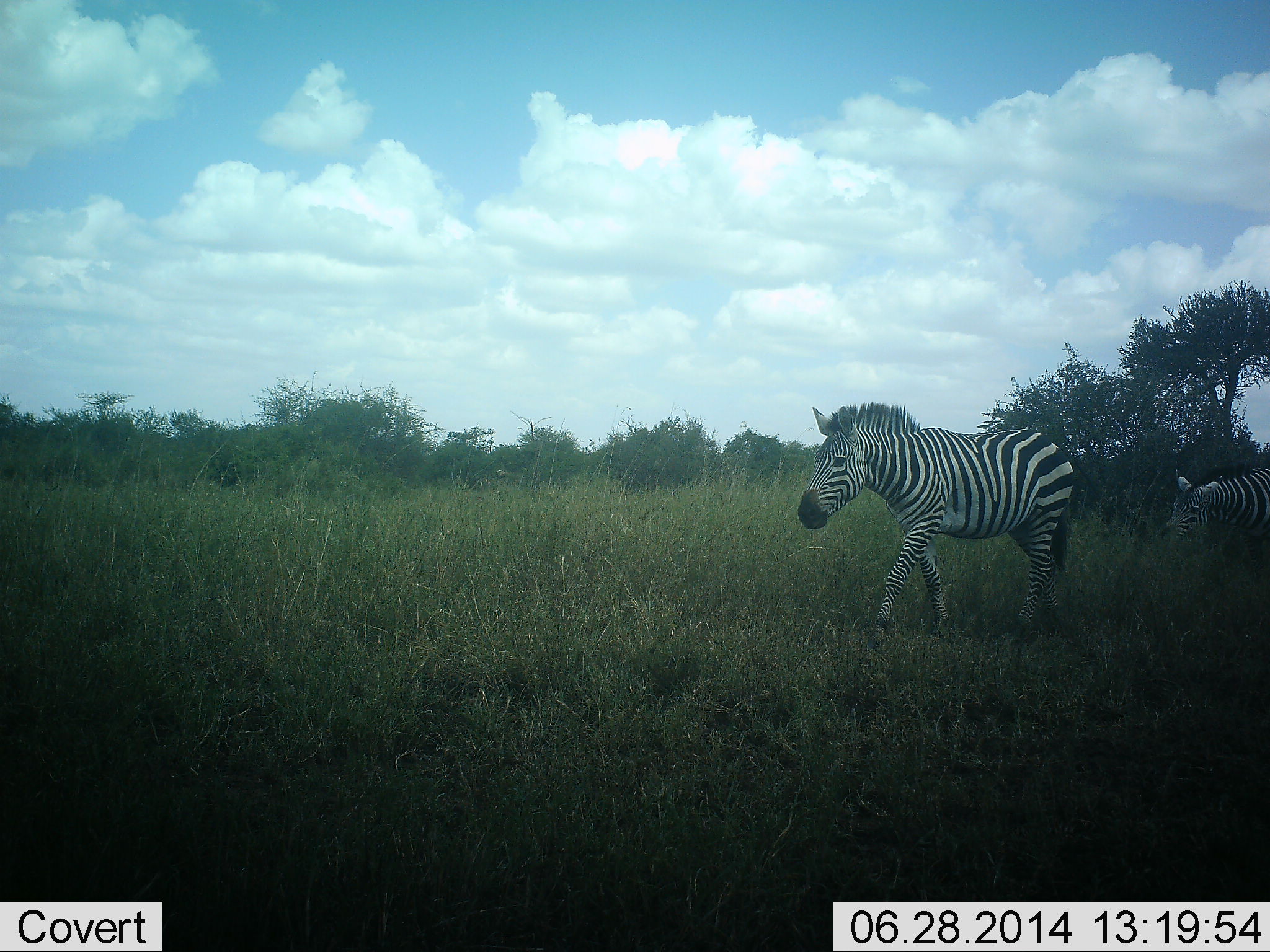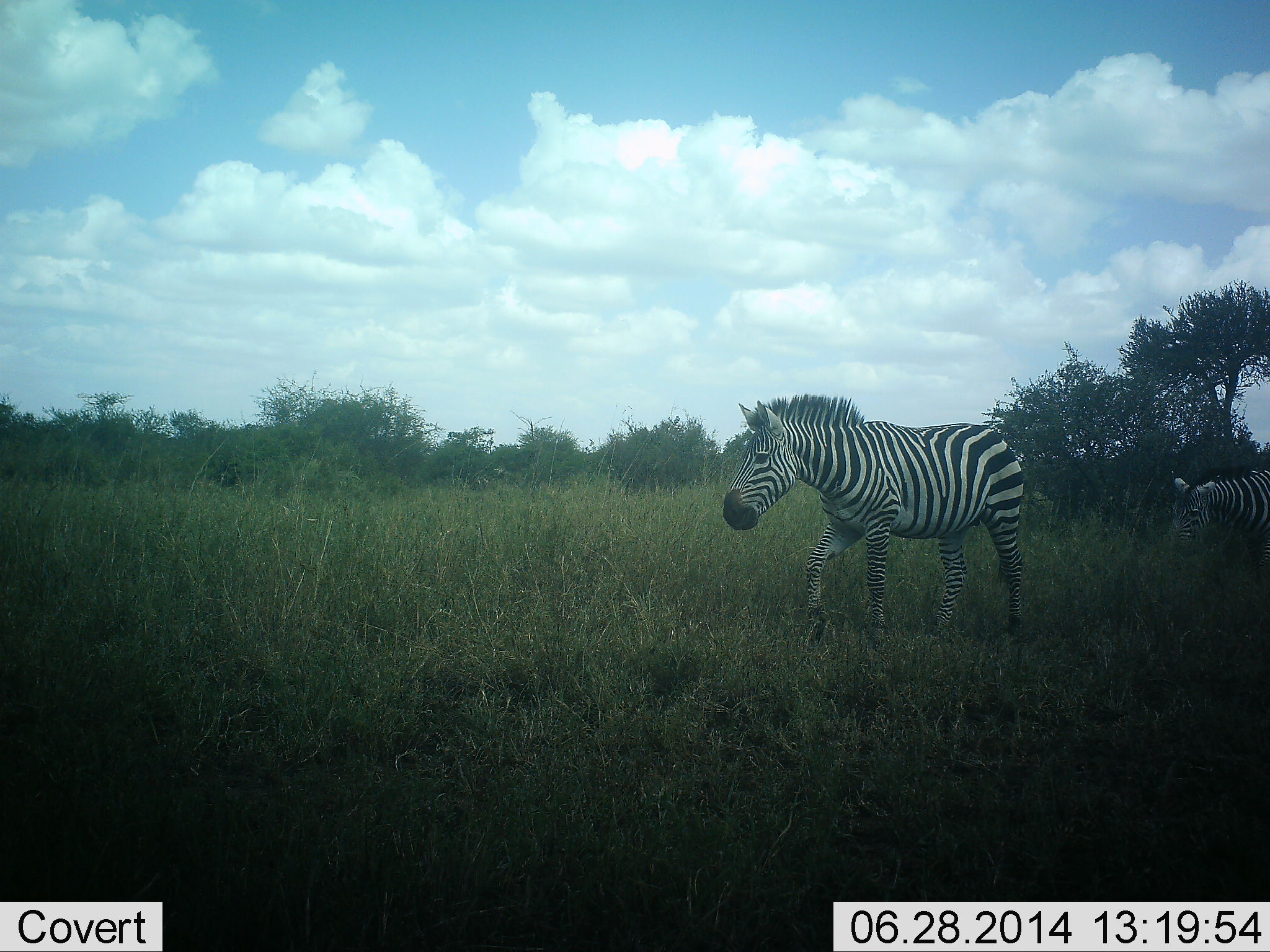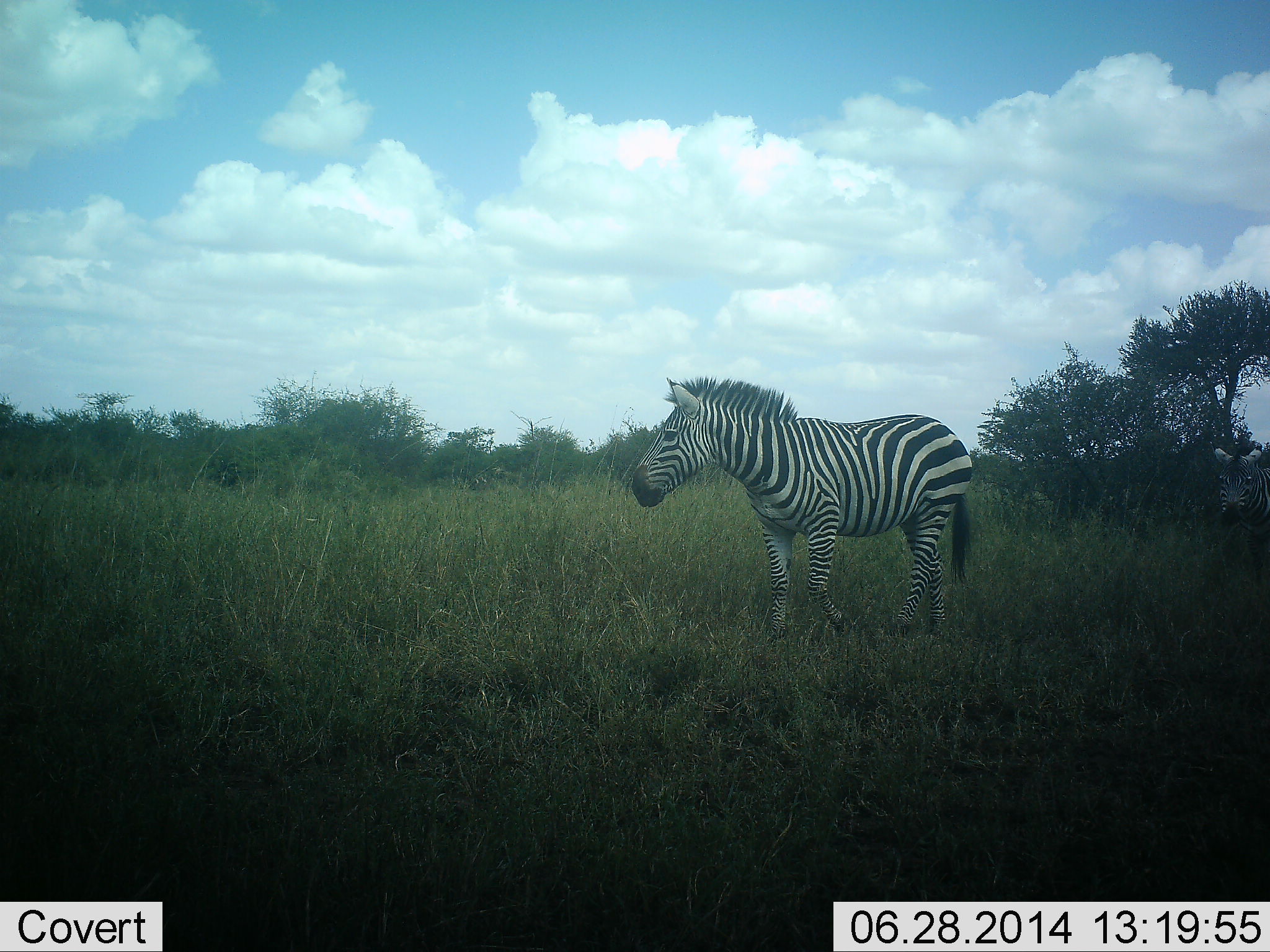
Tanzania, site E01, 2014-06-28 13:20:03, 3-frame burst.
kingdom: Animalia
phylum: Chordata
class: Mammalia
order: Perissodactyla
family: Equidae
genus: Equus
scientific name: Equus quagga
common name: plains zebra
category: zebra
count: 2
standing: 17%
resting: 0%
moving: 92%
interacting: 0%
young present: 0%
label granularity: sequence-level